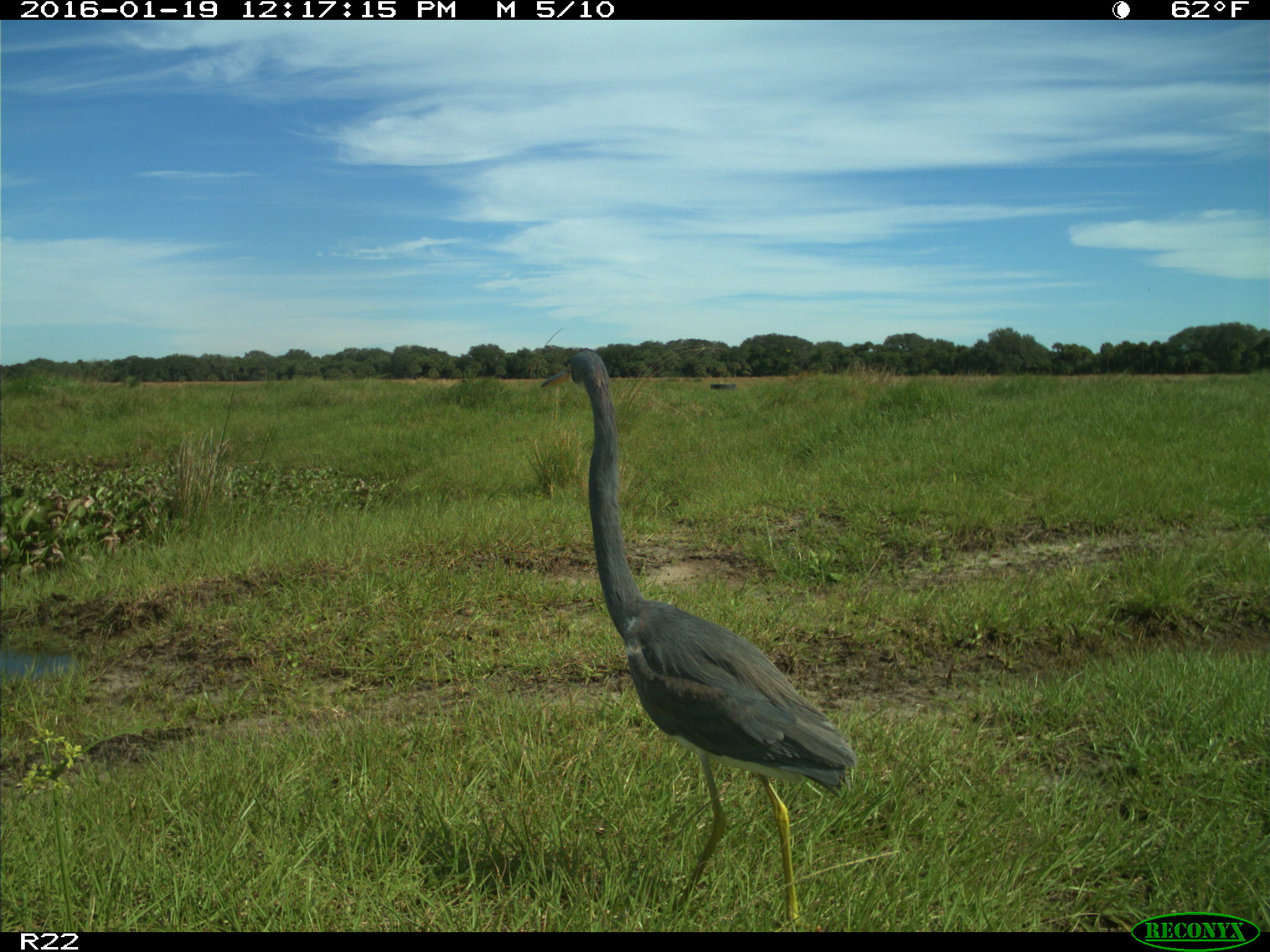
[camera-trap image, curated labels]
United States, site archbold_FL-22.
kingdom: Animalia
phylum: Chordata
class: Aves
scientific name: Aves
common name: birds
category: unidentified bird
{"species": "unidentified bird (birds) (Aves)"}